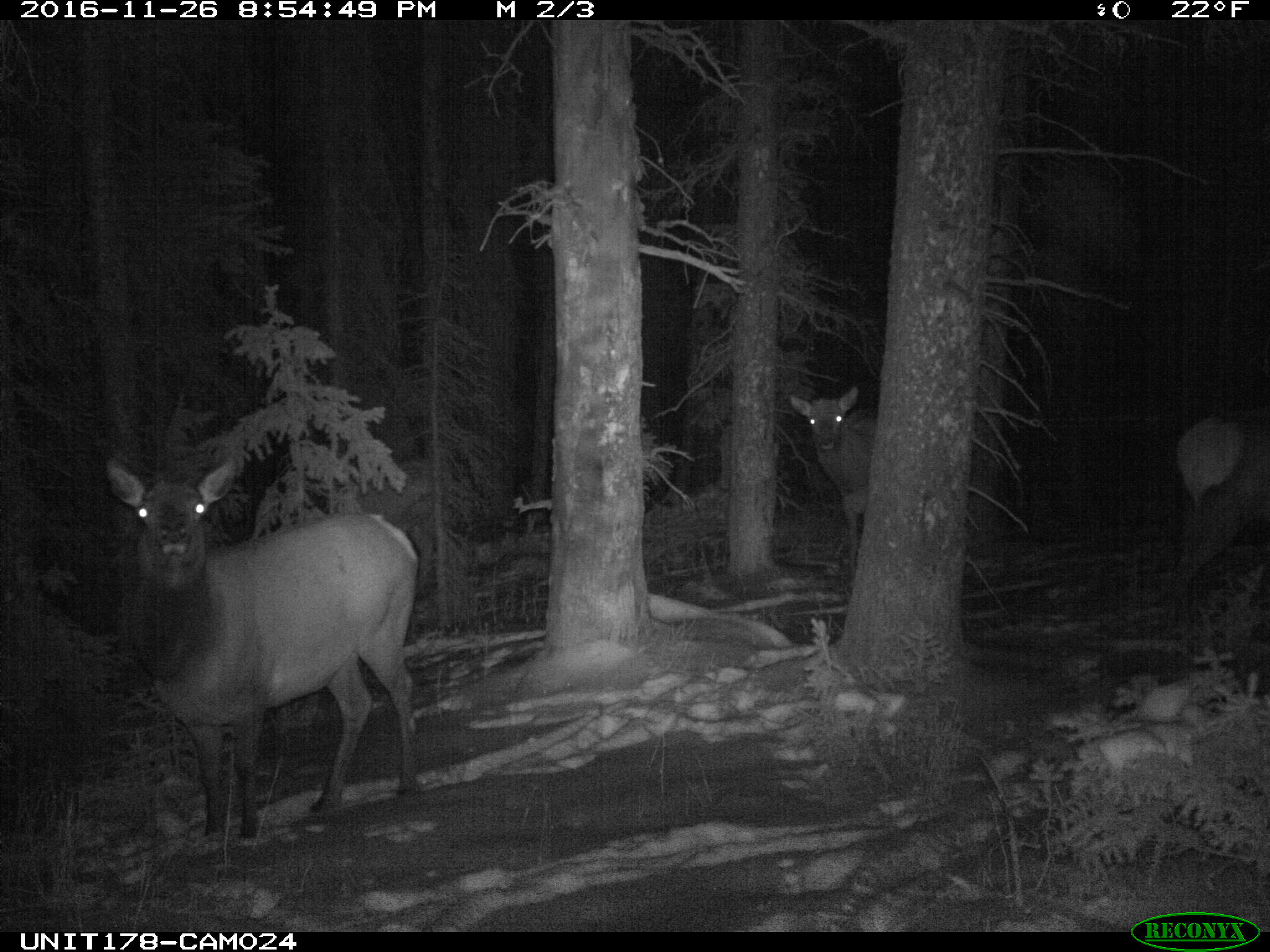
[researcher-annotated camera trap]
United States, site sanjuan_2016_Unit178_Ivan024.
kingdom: Animalia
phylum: Chordata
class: Mammalia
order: Artiodactyla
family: Cervidae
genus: Cervus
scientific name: Cervus elaphus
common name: red deer